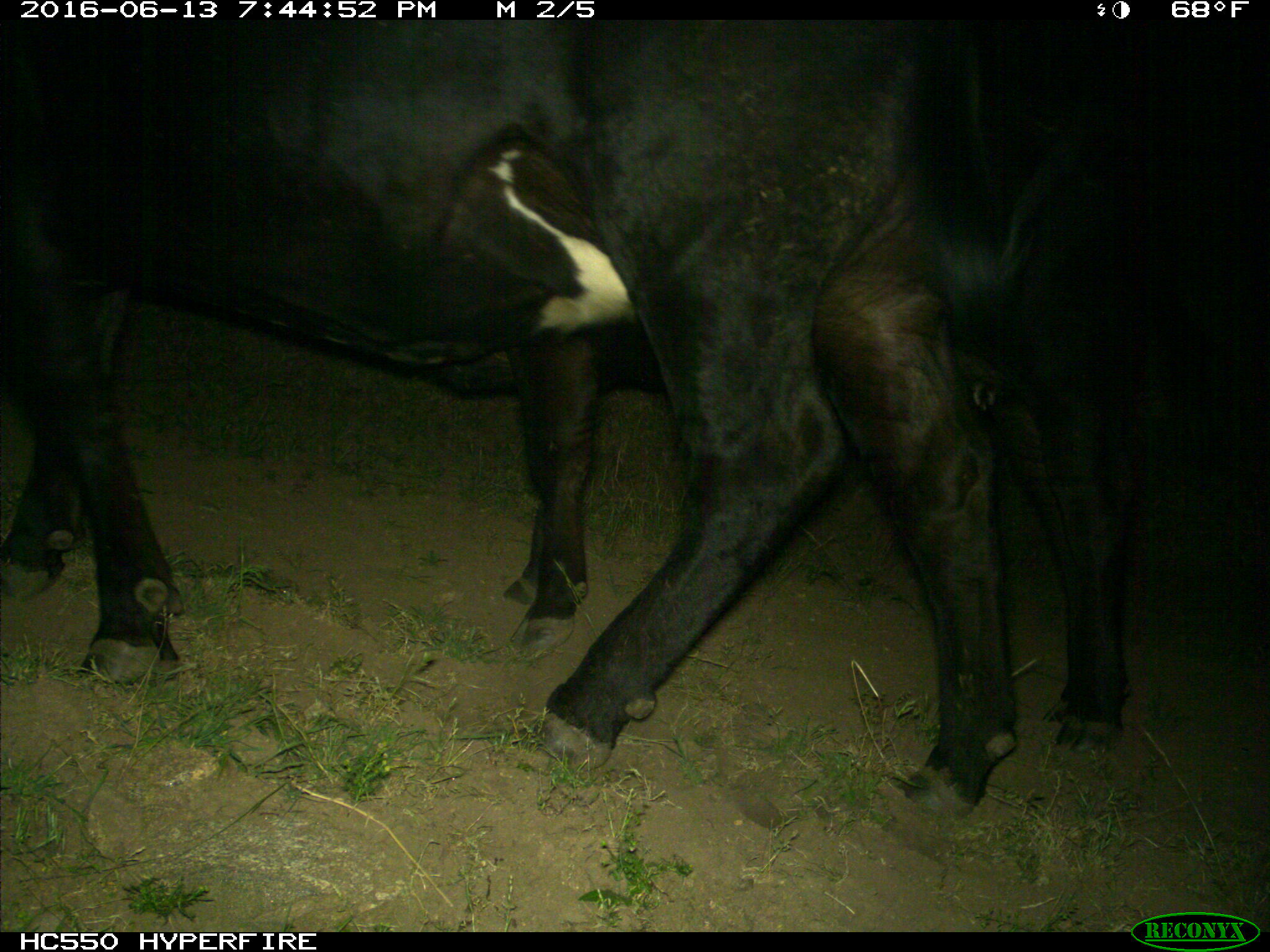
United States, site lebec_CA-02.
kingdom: Animalia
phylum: Chordata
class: Mammalia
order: Artiodactyla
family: Bovidae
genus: Bos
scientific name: Bos taurus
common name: domestic cow